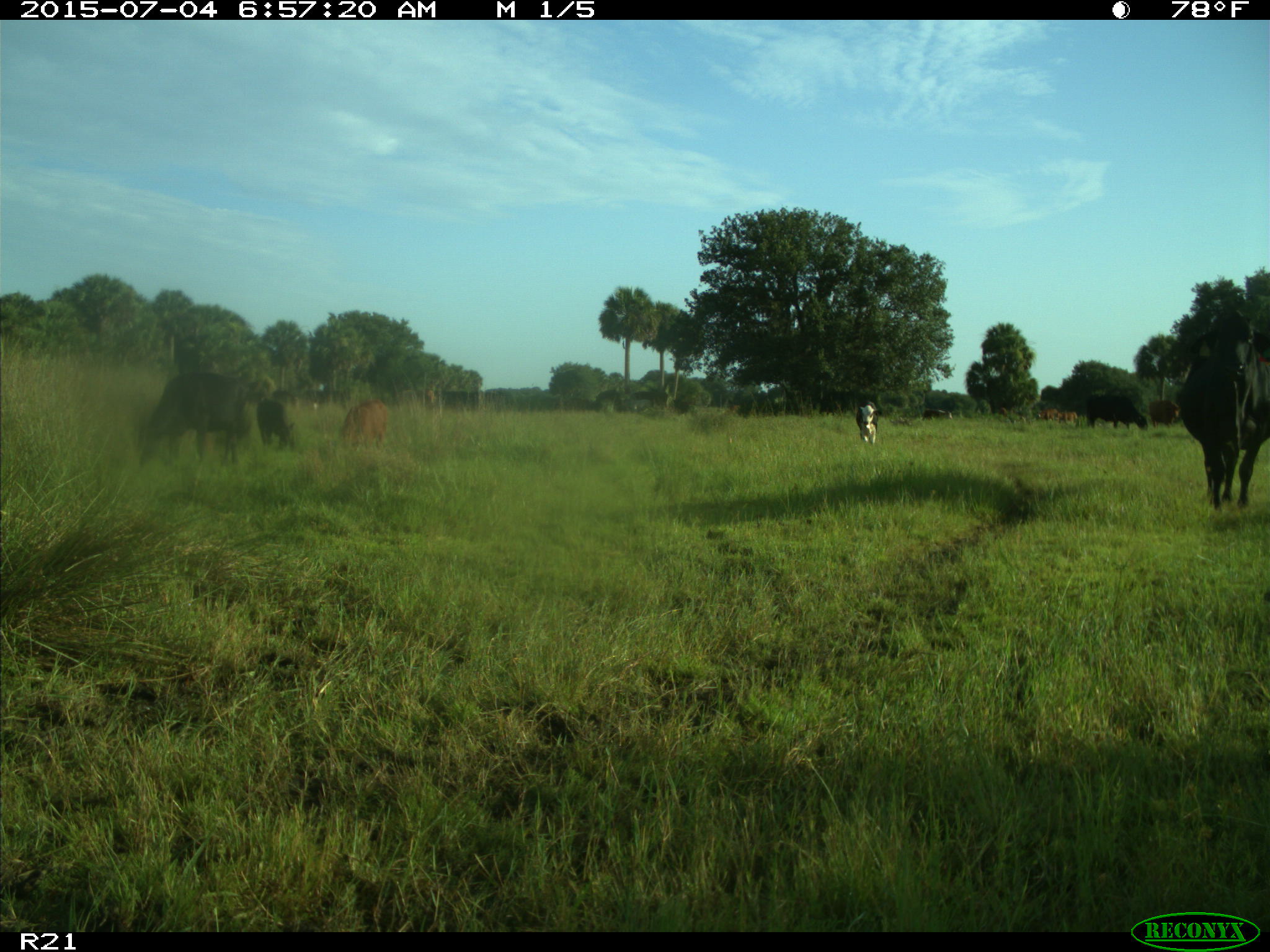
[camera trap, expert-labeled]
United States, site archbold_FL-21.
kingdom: Animalia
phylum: Chordata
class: Mammalia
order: Artiodactyla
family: Bovidae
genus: Bos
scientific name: Bos taurus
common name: domestic cow